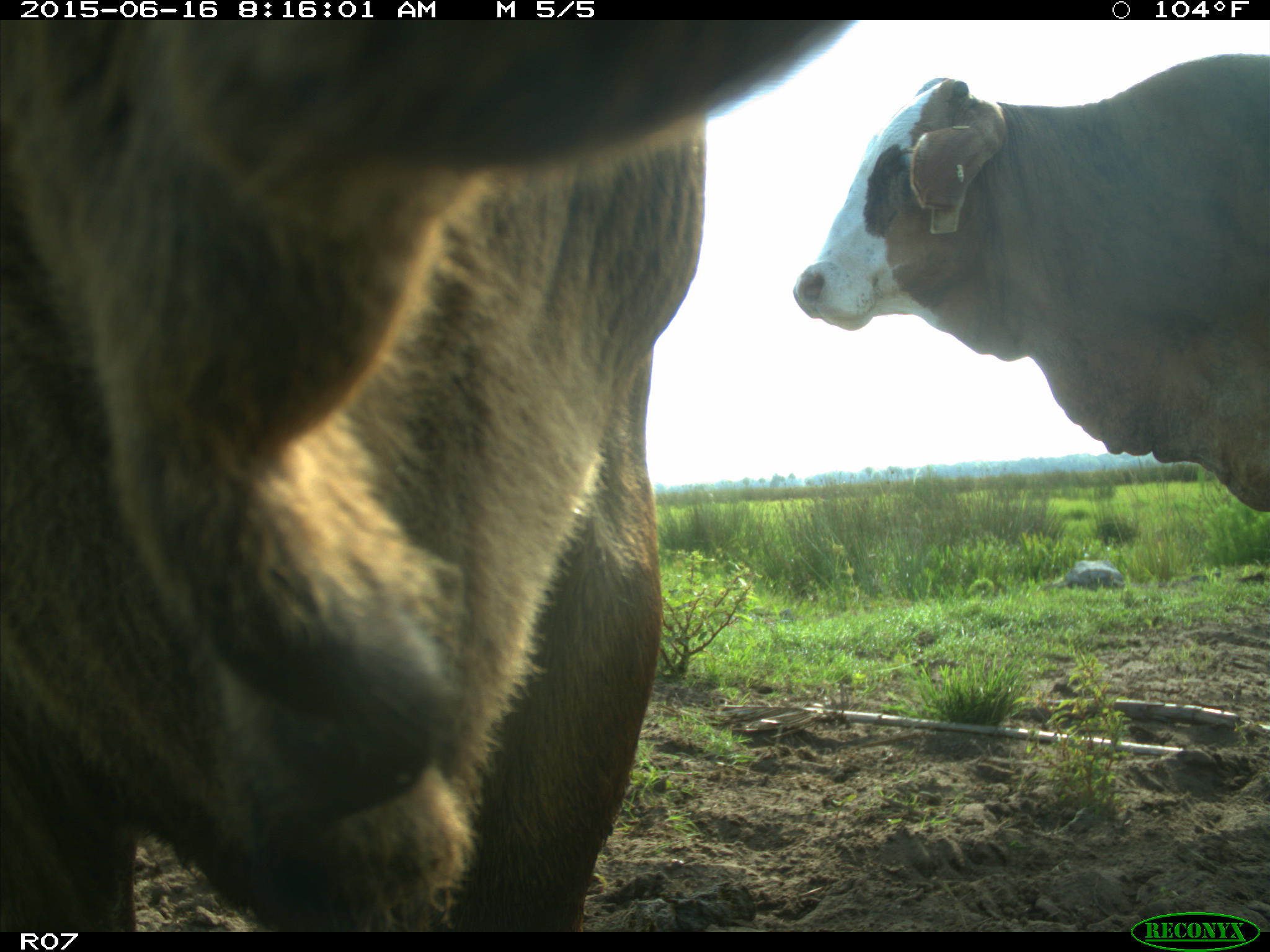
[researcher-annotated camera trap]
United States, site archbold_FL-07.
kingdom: Animalia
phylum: Chordata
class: Mammalia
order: Artiodactyla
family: Bovidae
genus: Bos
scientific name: Bos taurus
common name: domestic cow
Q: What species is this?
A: Bos taurus (domestic cow).